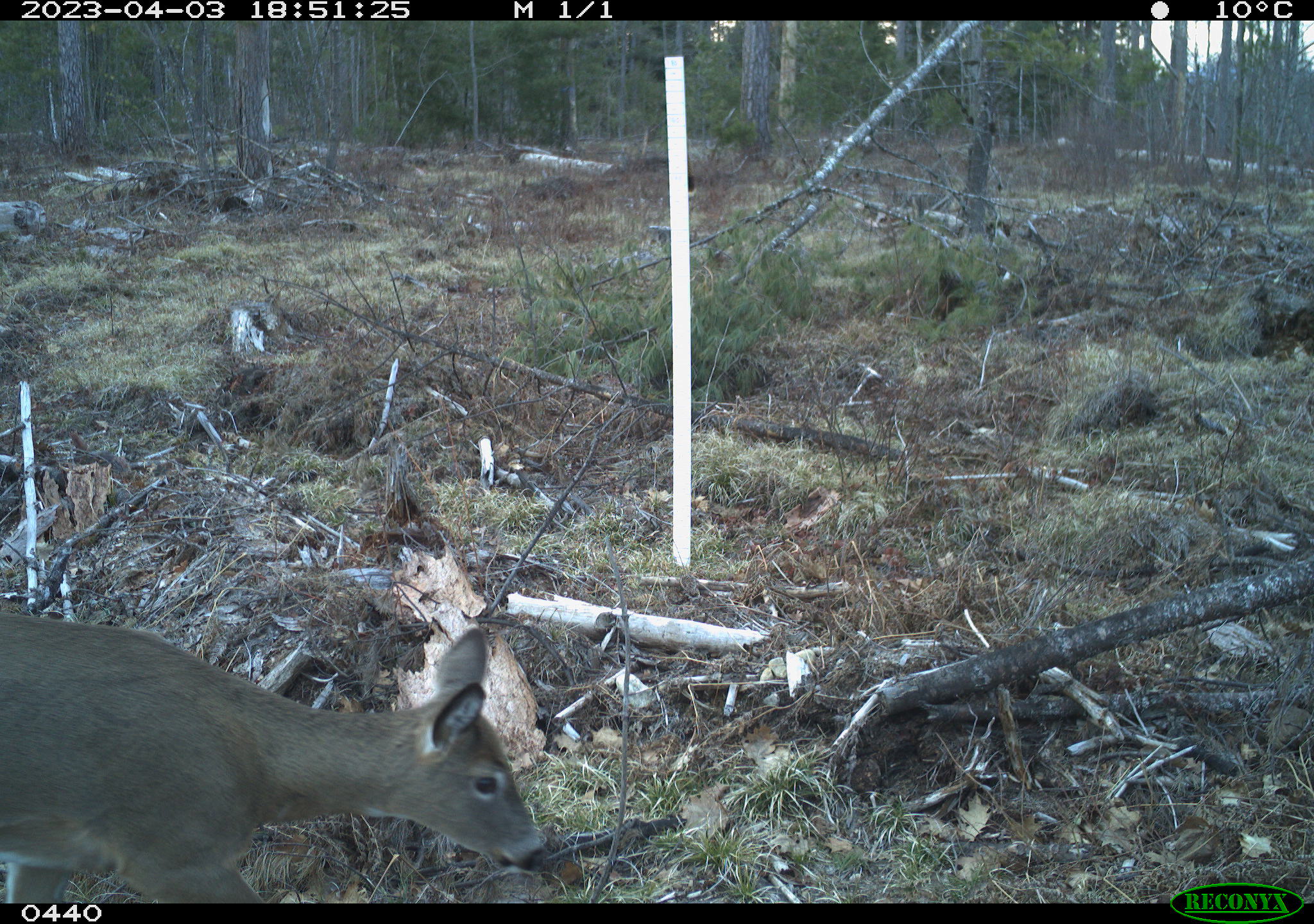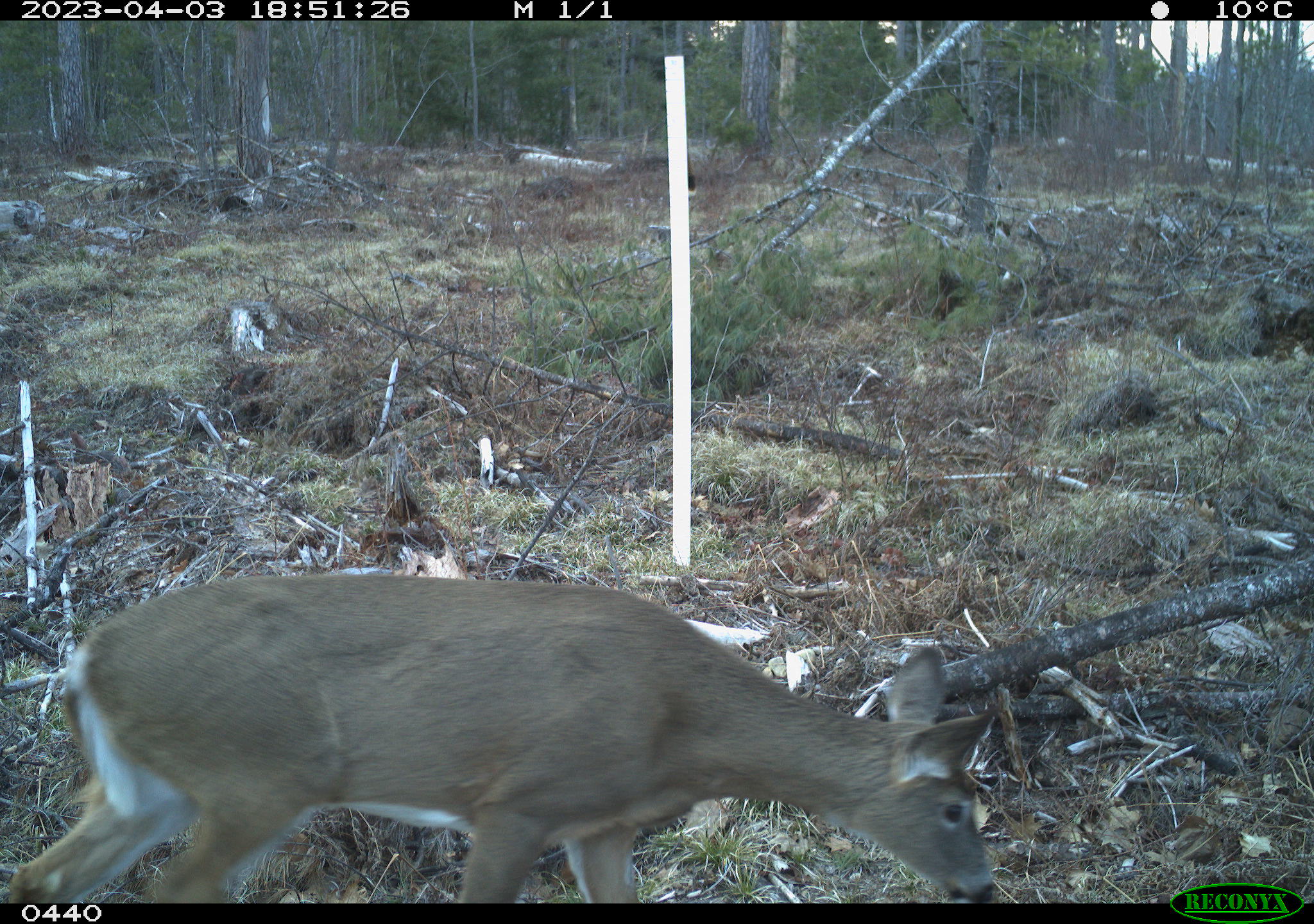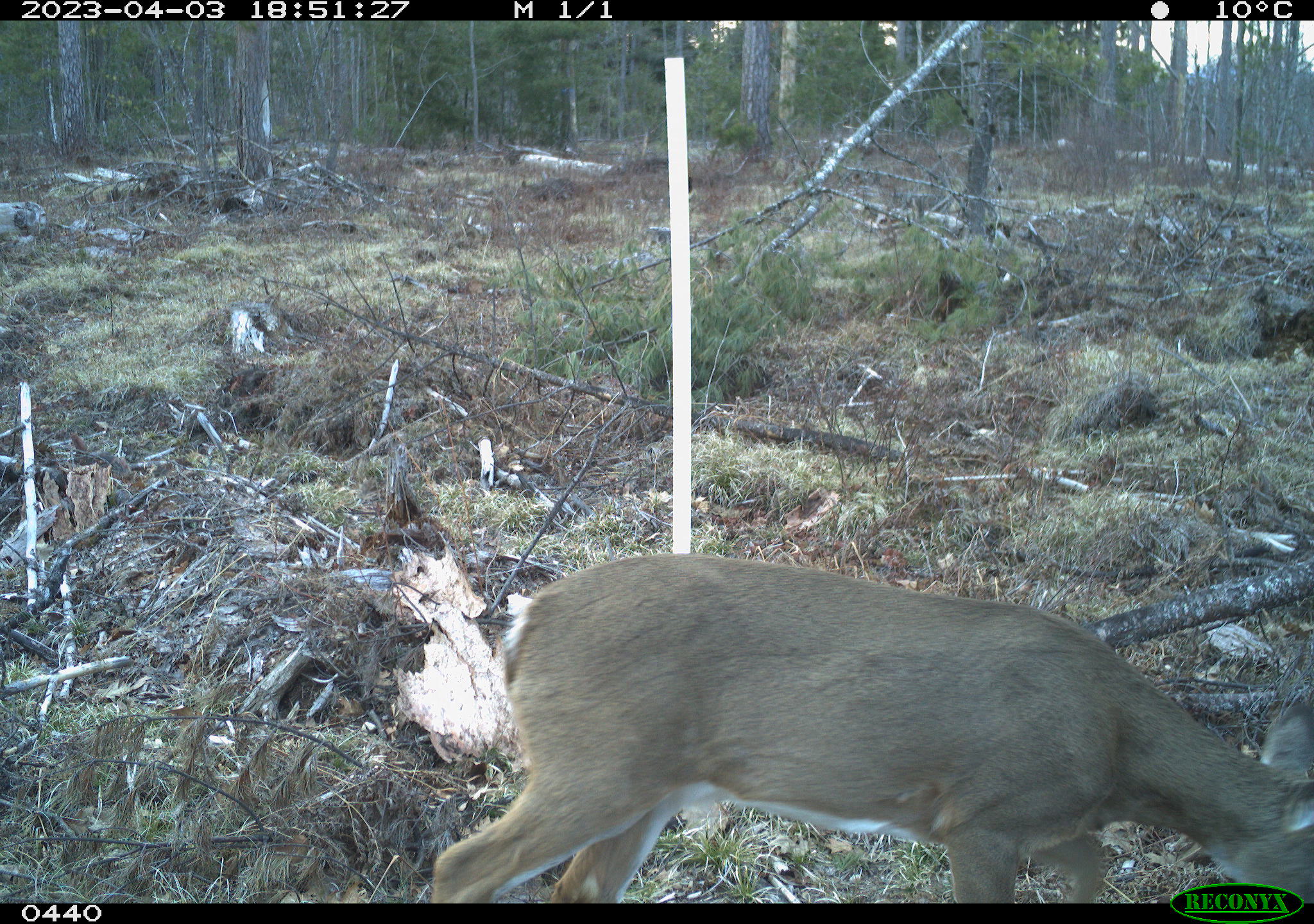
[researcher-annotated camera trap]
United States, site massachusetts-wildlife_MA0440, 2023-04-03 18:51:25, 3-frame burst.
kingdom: Animalia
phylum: Chordata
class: Mammalia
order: Artiodactyla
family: Cervidae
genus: Odocoileus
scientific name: Odocoileus virginianus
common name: white-tailed deer